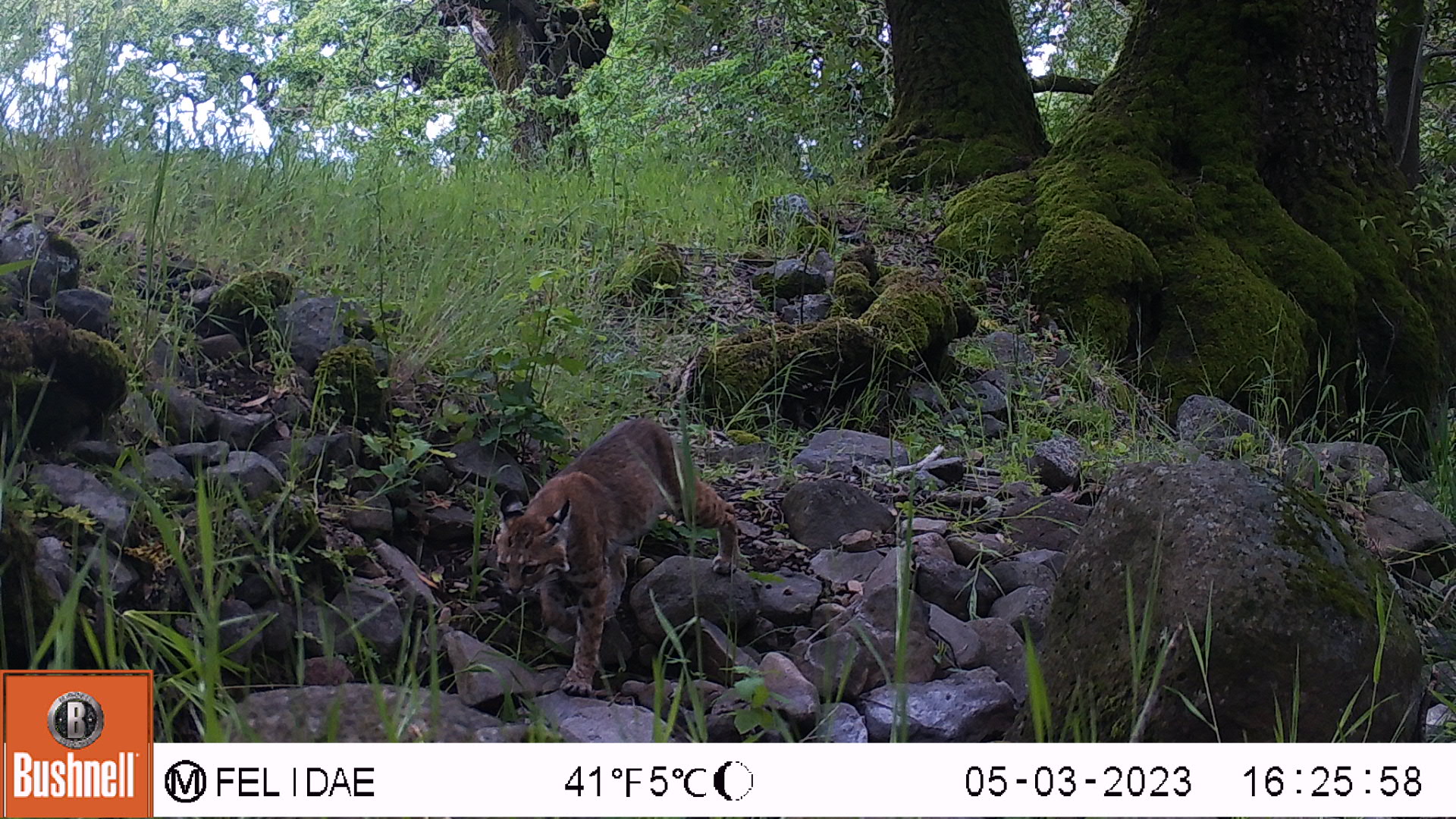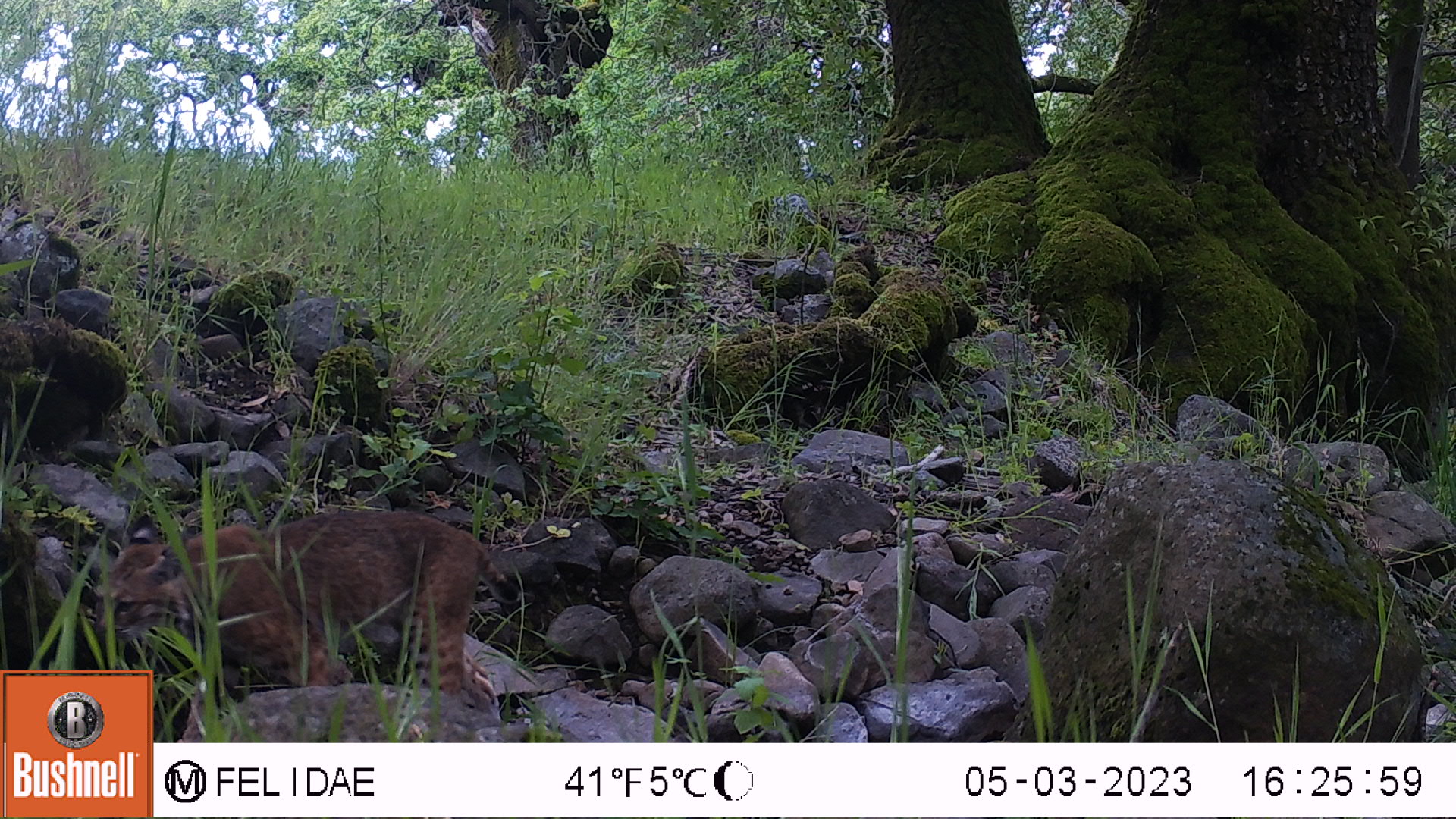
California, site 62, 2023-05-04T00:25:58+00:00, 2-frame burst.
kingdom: Animalia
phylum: Chordata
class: Mammalia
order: Carnivora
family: Felidae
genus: Lynx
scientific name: Lynx rufus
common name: bobcat